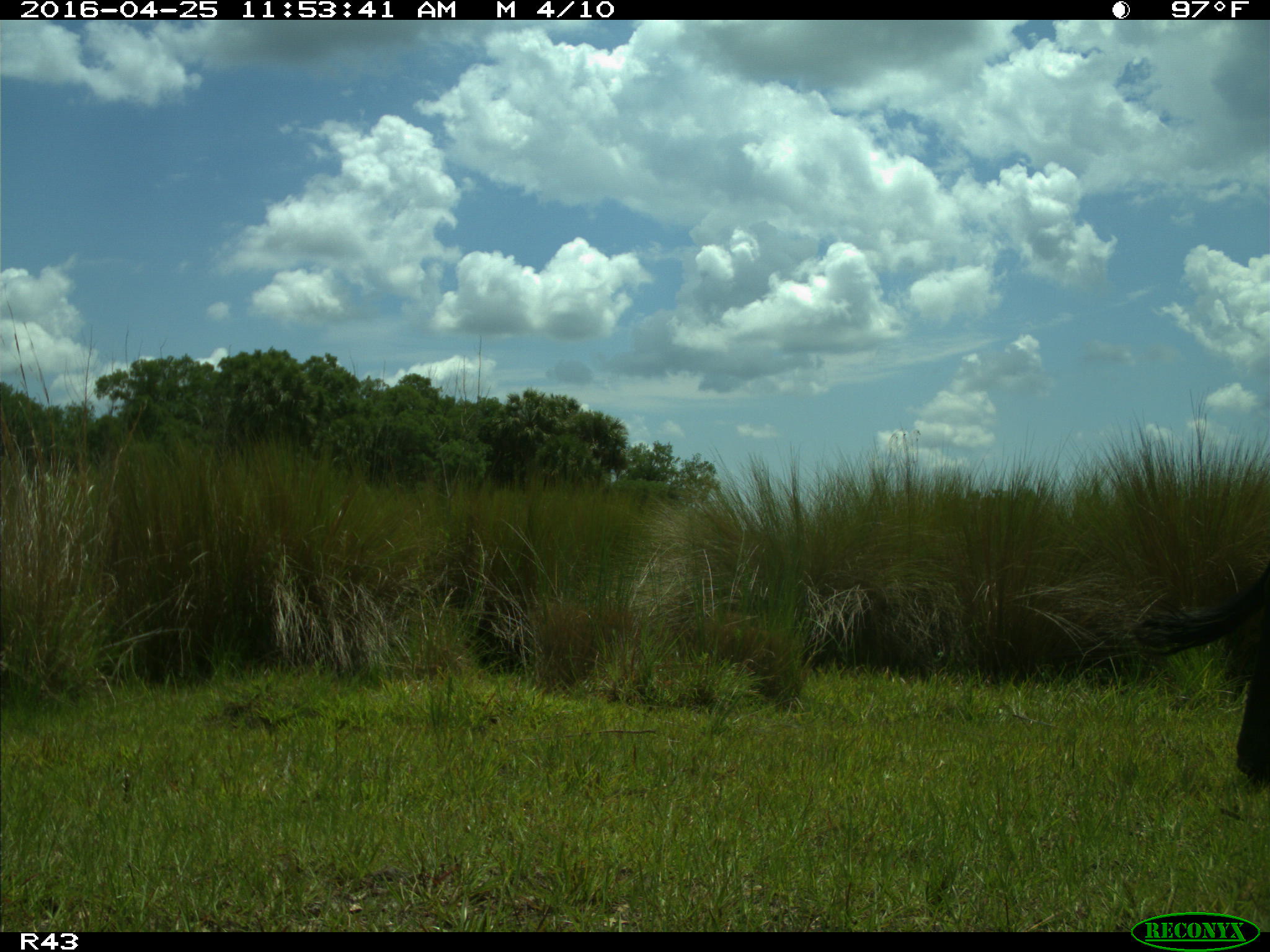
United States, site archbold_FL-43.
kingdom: Animalia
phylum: Chordata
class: Mammalia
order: Artiodactyla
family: Bovidae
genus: Bos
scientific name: Bos taurus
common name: domestic cow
Bos taurus (domestic cow).